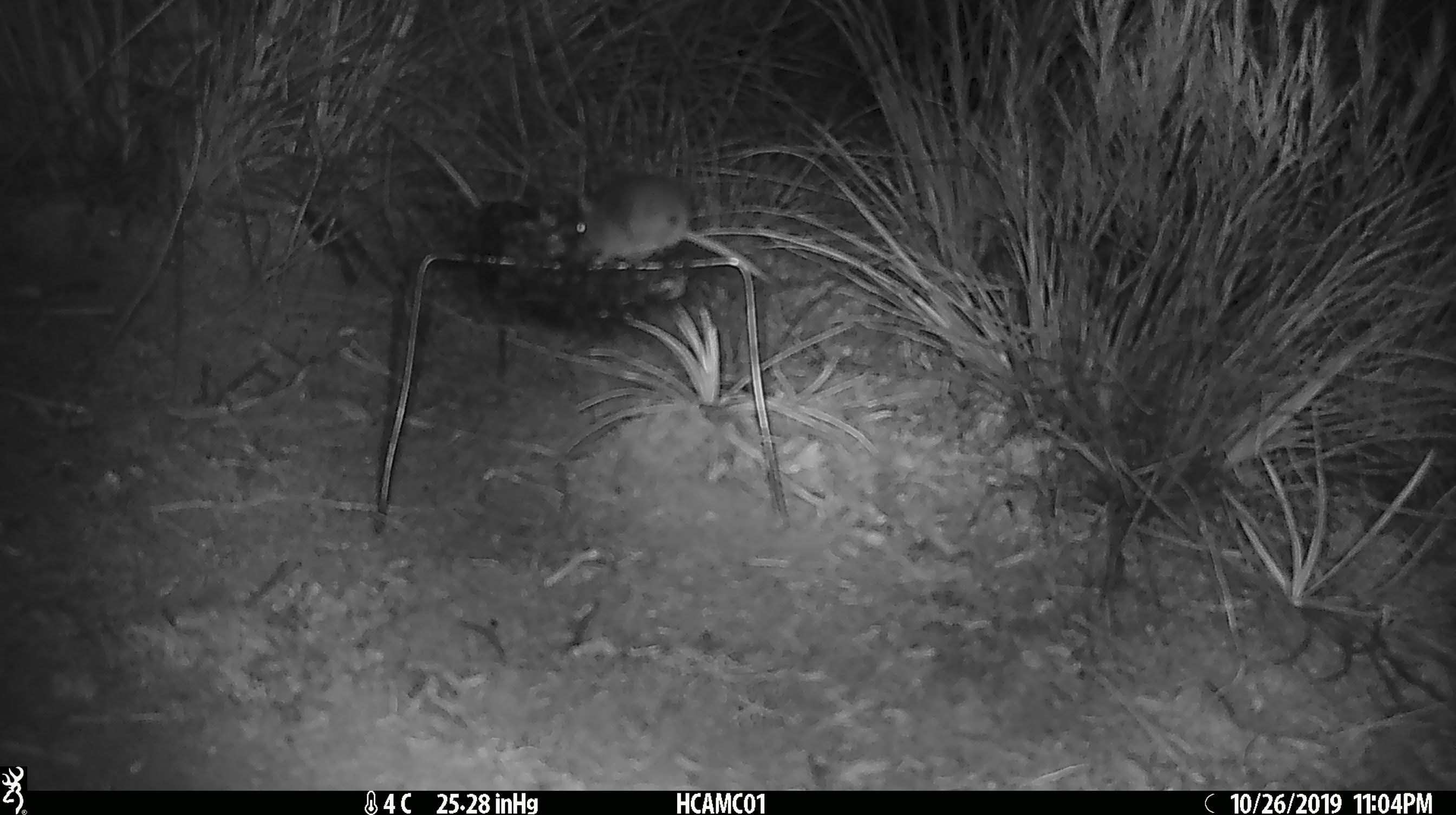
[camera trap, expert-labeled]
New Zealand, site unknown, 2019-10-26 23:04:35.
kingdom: Animalia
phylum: Chordata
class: Mammalia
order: Rodentia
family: Muridae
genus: Mus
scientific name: Mus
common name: mouse